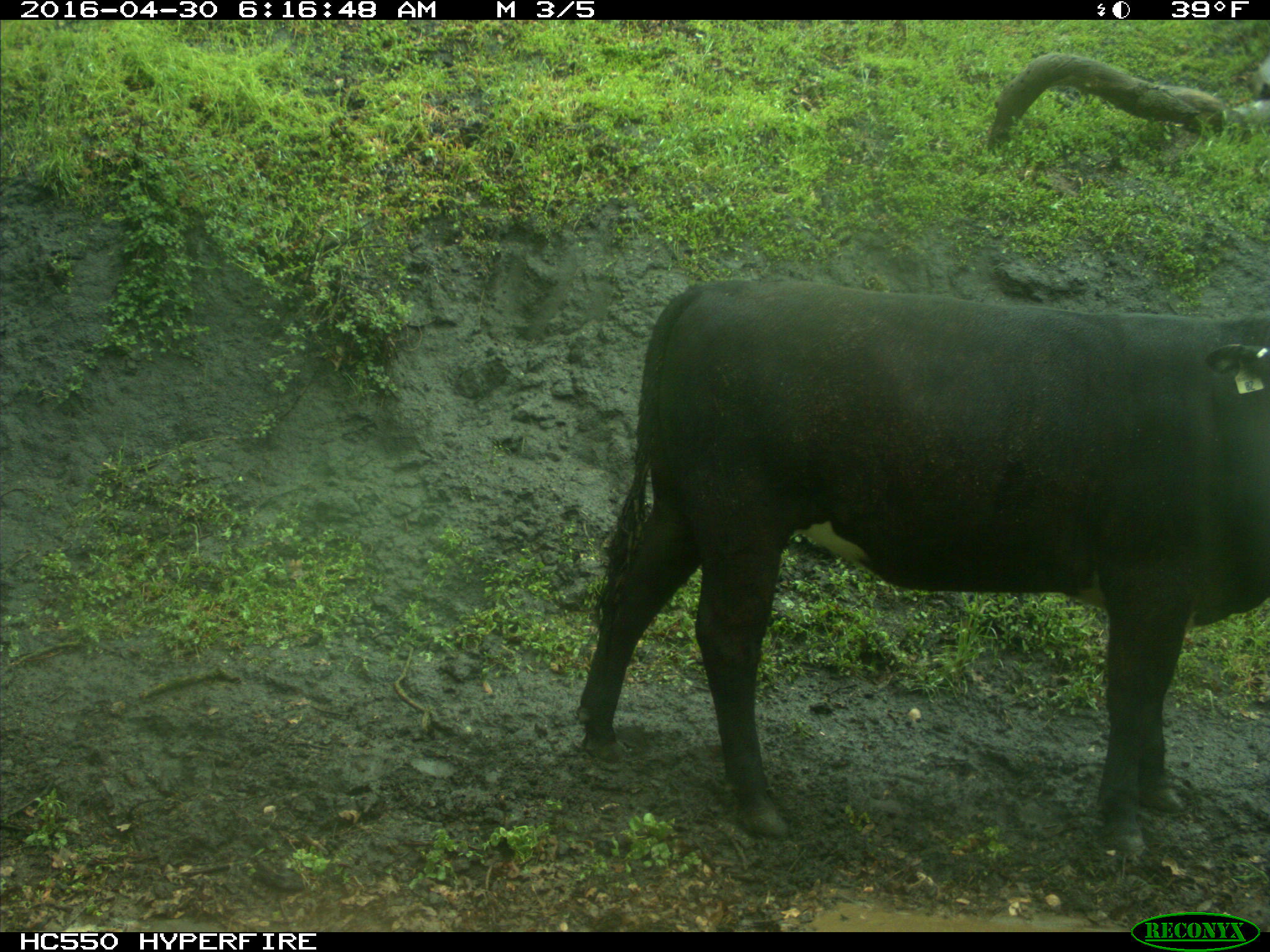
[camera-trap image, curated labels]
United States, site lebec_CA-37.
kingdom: Animalia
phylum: Chordata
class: Mammalia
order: Artiodactyla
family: Bovidae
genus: Bos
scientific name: Bos taurus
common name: domestic cow